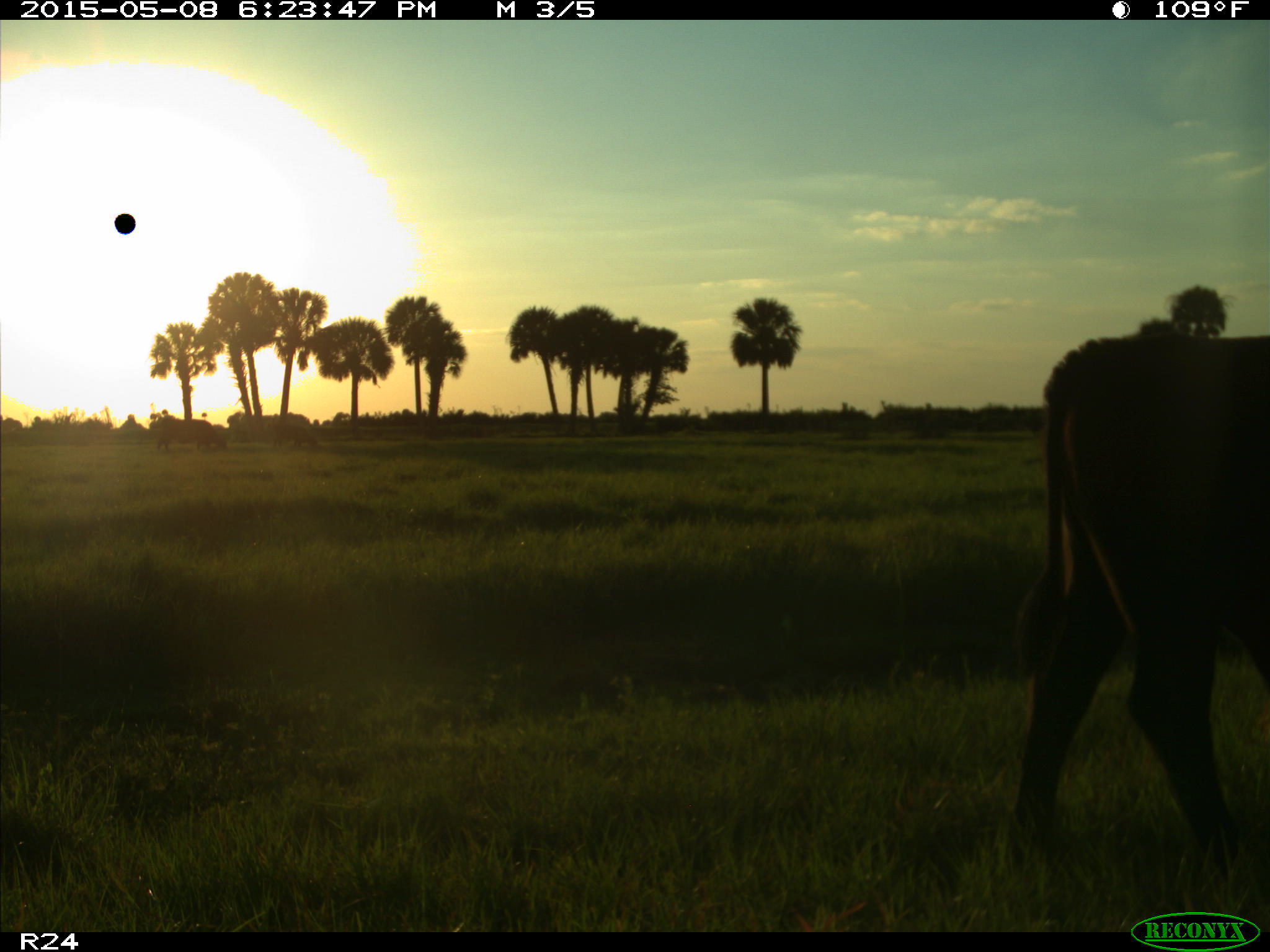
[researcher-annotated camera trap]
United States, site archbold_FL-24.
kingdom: Animalia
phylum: Chordata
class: Mammalia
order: Artiodactyla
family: Bovidae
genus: Bos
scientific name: Bos taurus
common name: domestic cow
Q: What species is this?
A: Bos taurus (domestic cow).